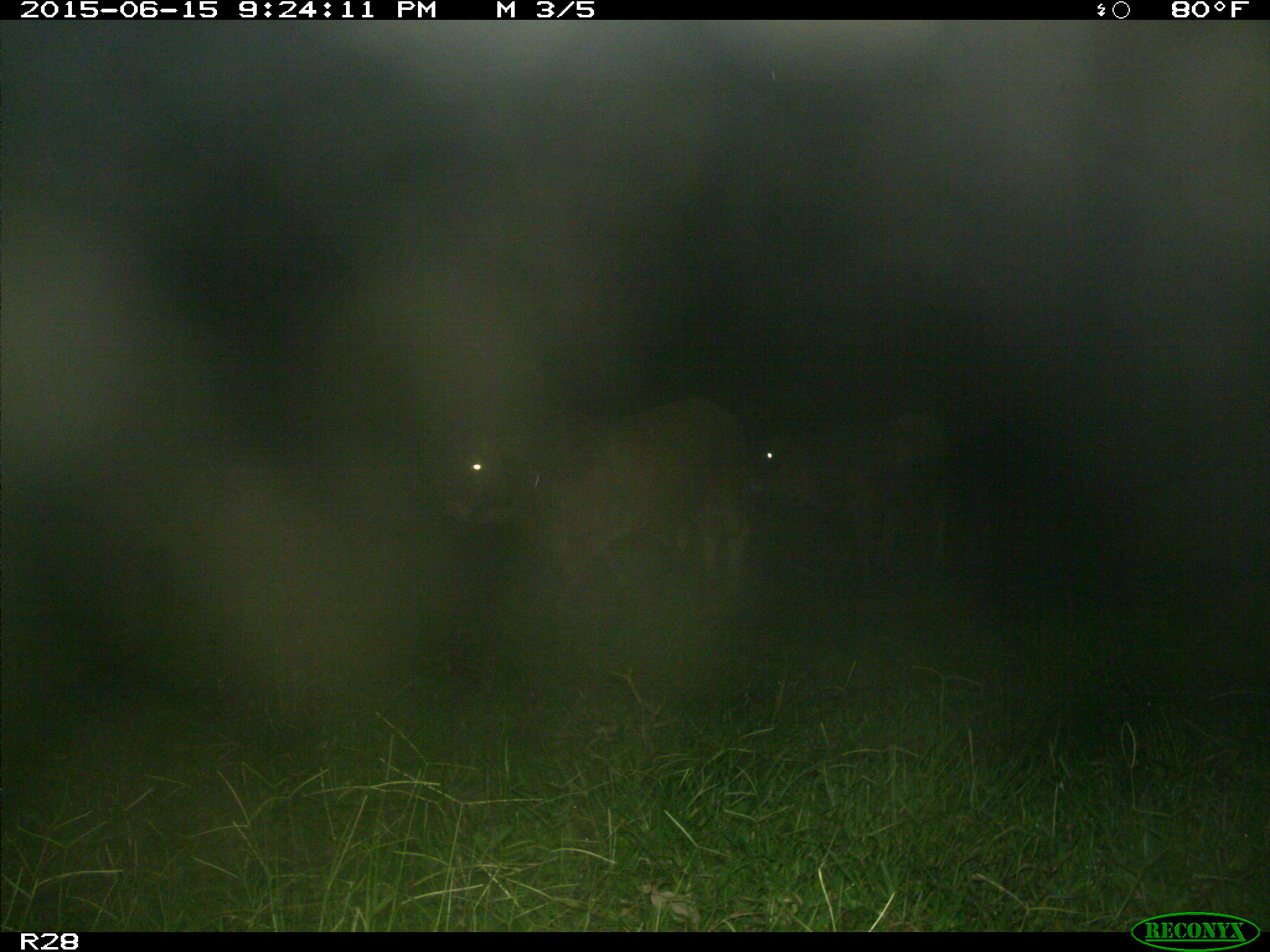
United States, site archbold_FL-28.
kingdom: Animalia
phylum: Chordata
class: Mammalia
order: Artiodactyla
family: Bovidae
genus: Bos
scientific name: Bos taurus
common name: domestic cow